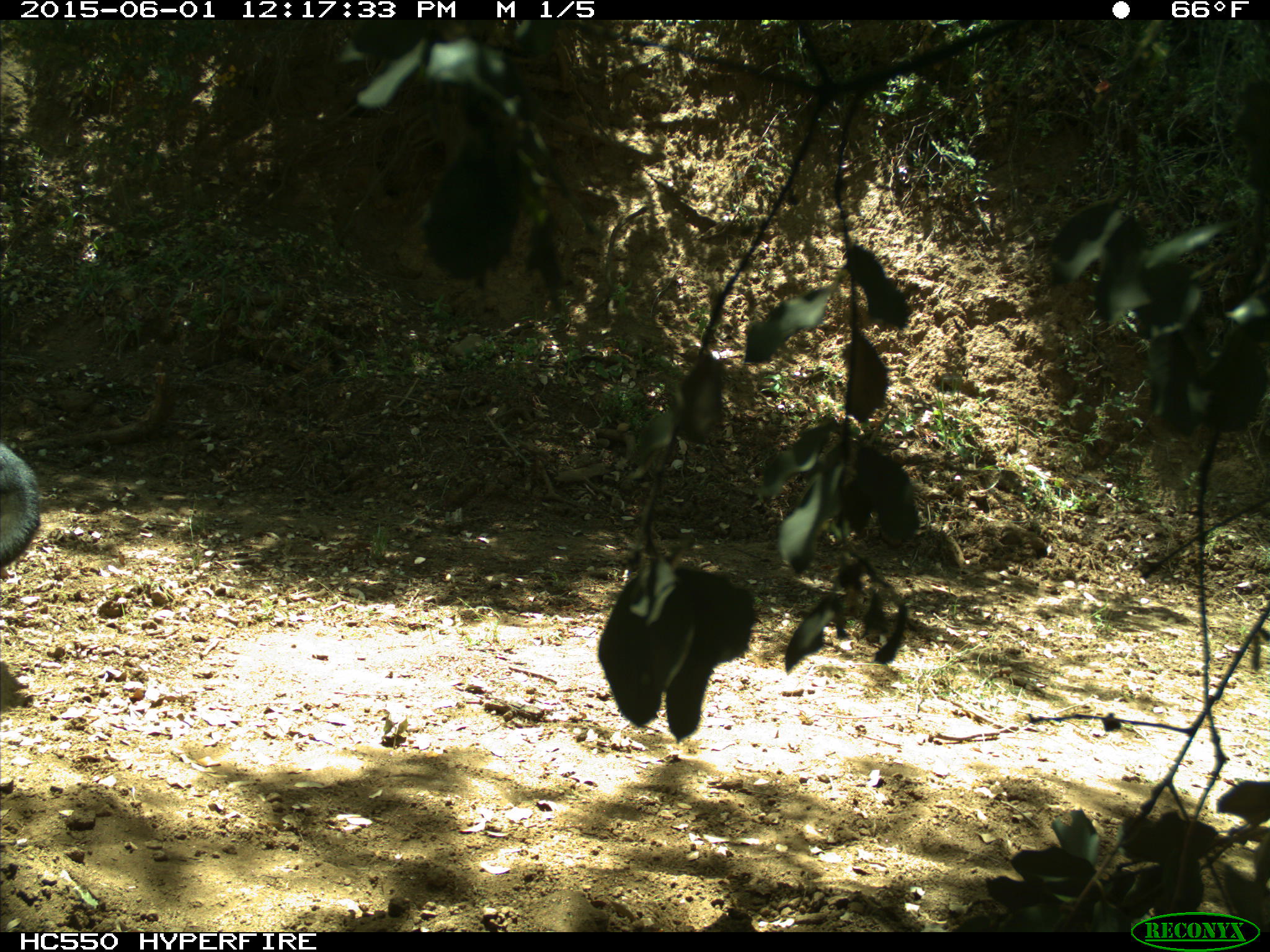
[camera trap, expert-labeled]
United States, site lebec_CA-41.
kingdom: Animalia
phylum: Chordata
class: Mammalia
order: Artiodactyla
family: Bovidae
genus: Bos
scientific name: Bos taurus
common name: domestic cow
Bos taurus (domestic cow).